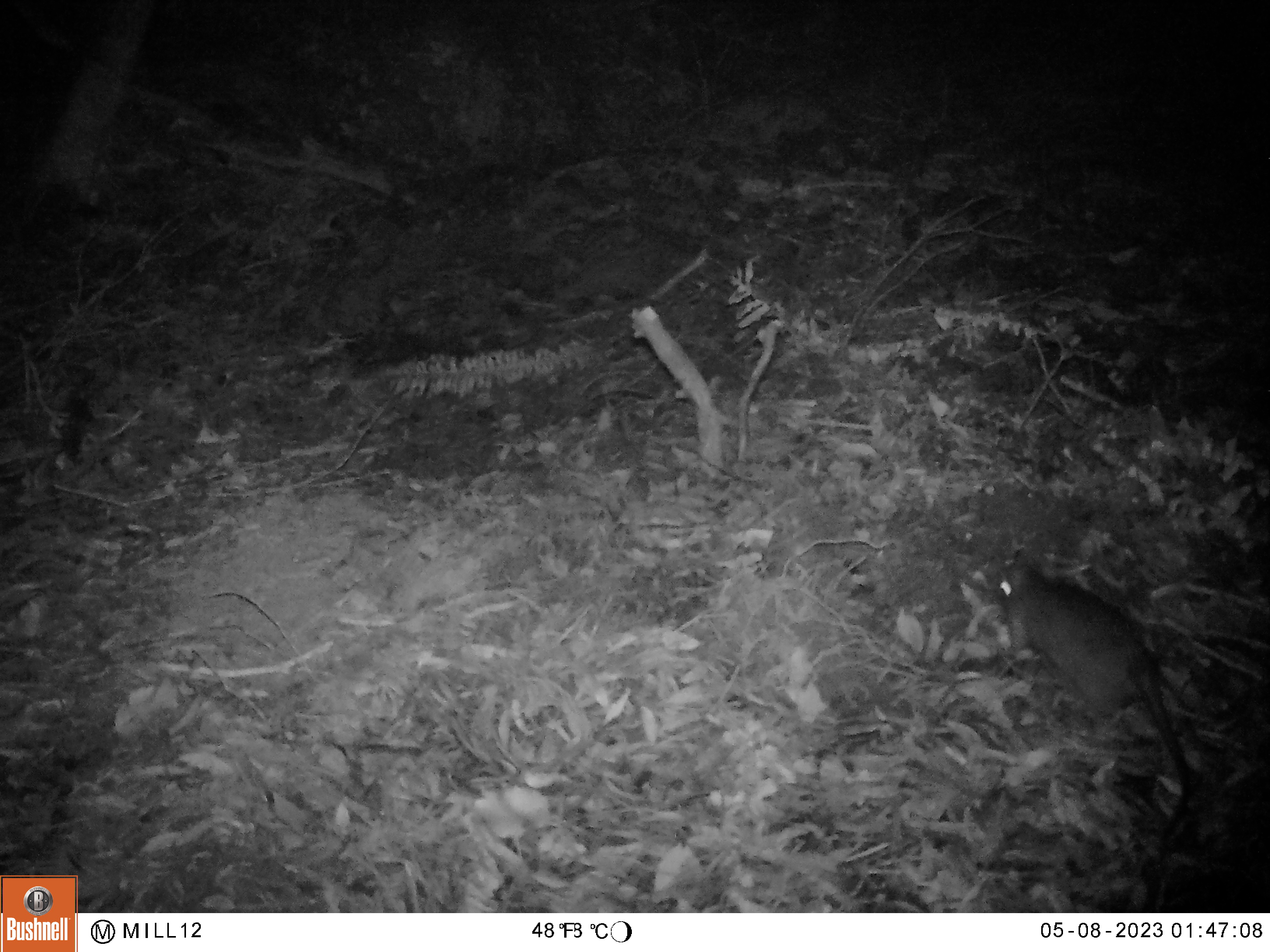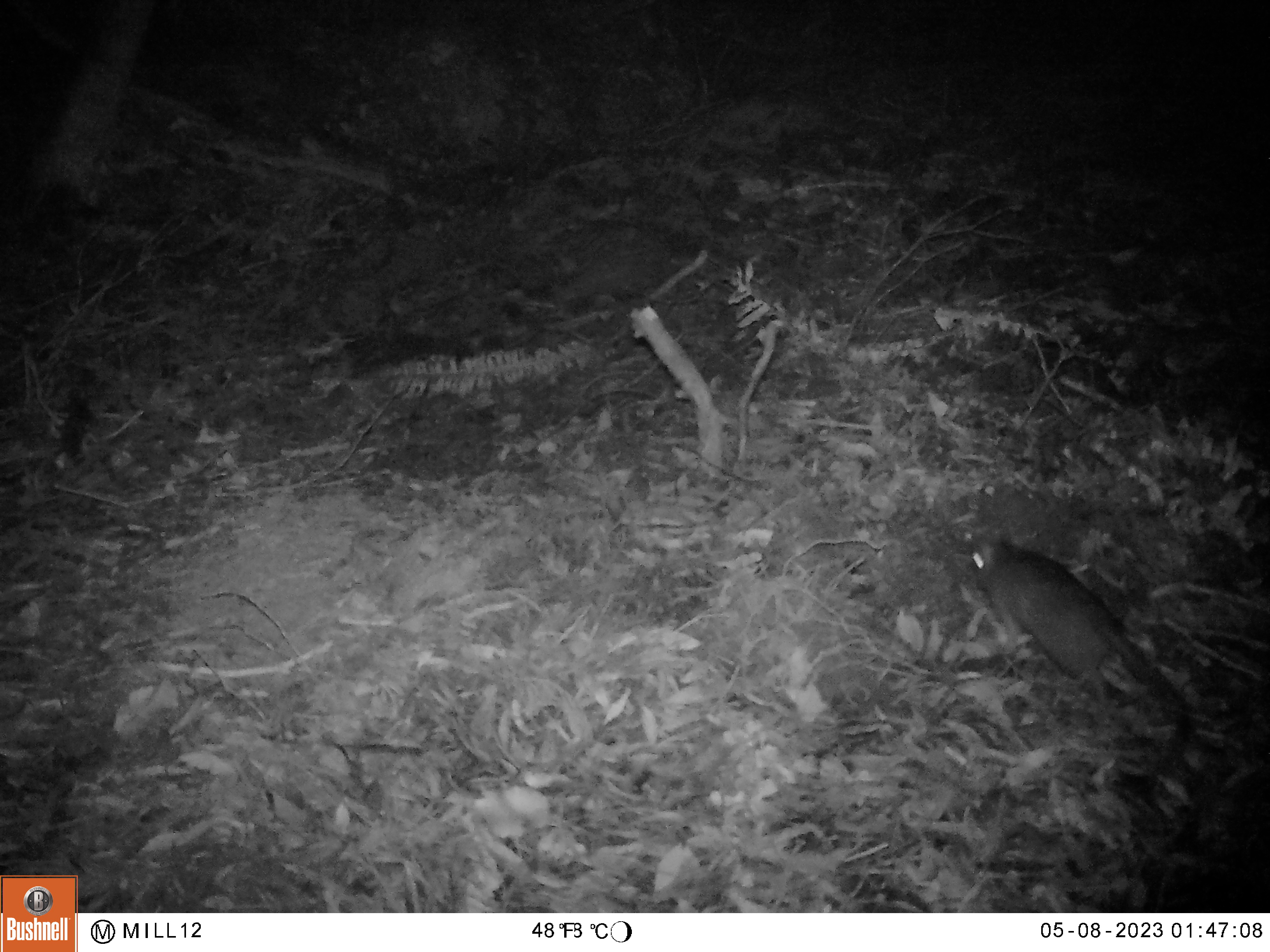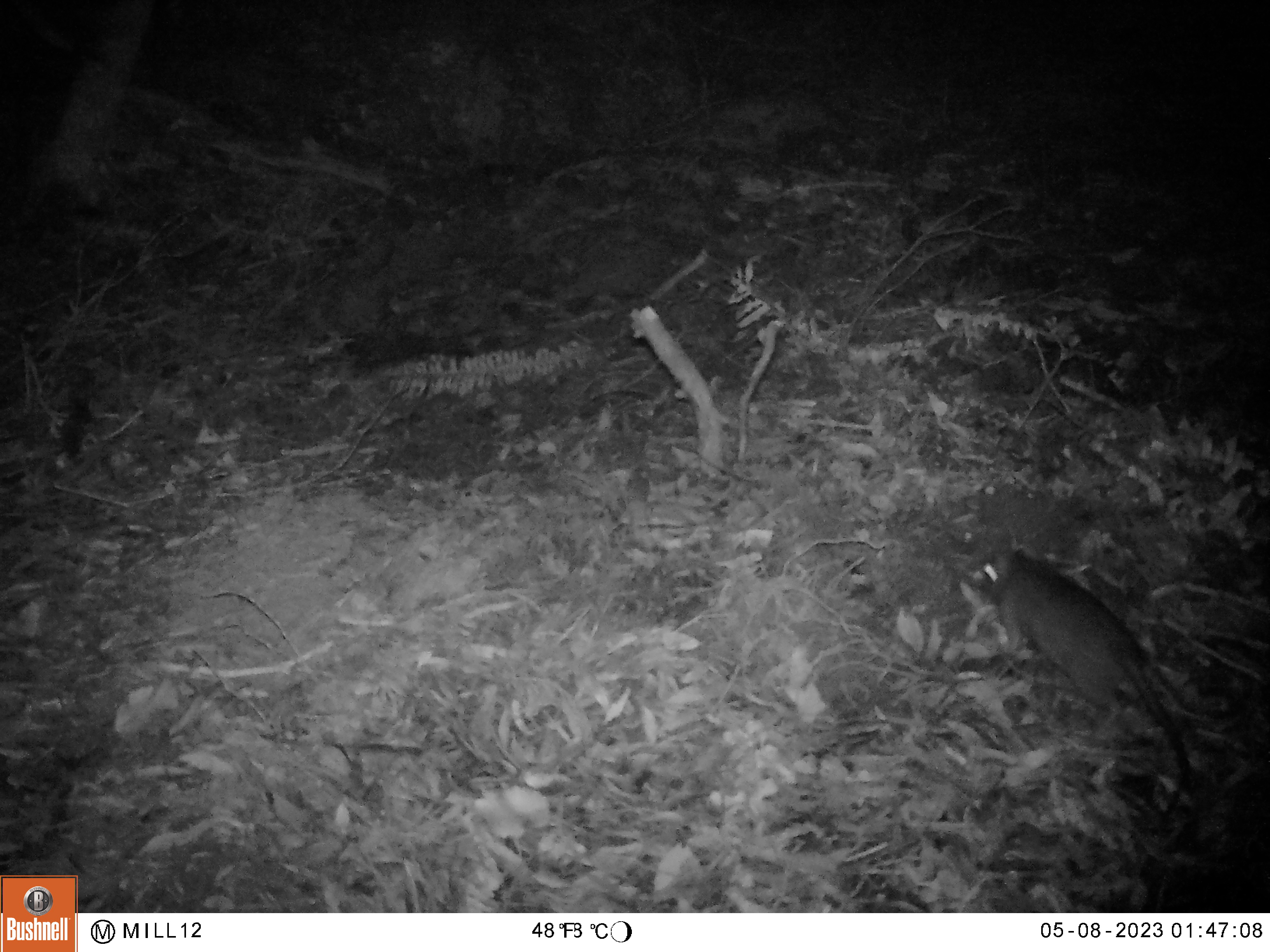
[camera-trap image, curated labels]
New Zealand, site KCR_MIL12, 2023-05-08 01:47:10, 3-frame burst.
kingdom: Animalia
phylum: Chordata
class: Mammalia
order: Rodentia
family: Muridae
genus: Rattus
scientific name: Rattus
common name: rat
Rat (Rattus).